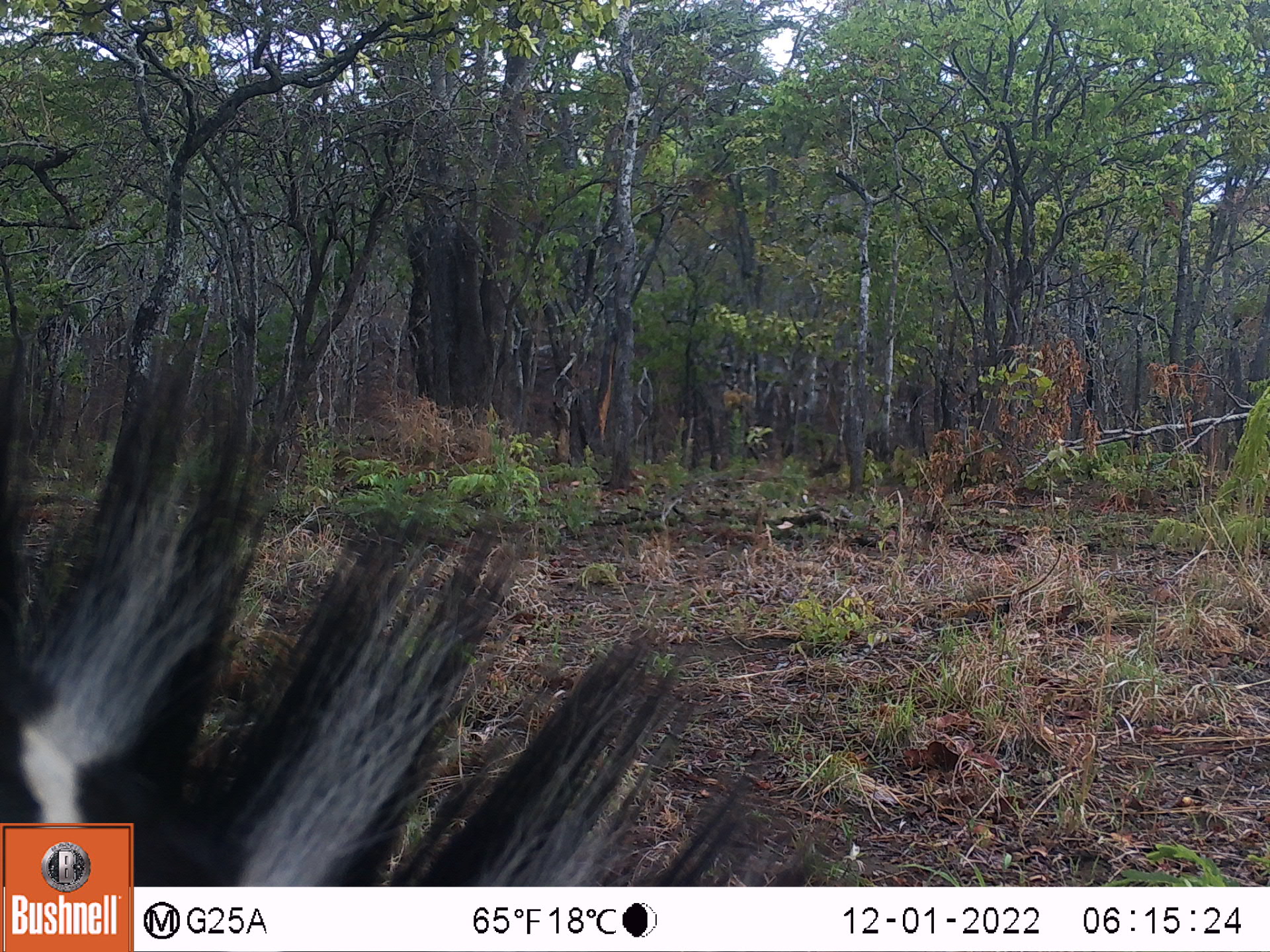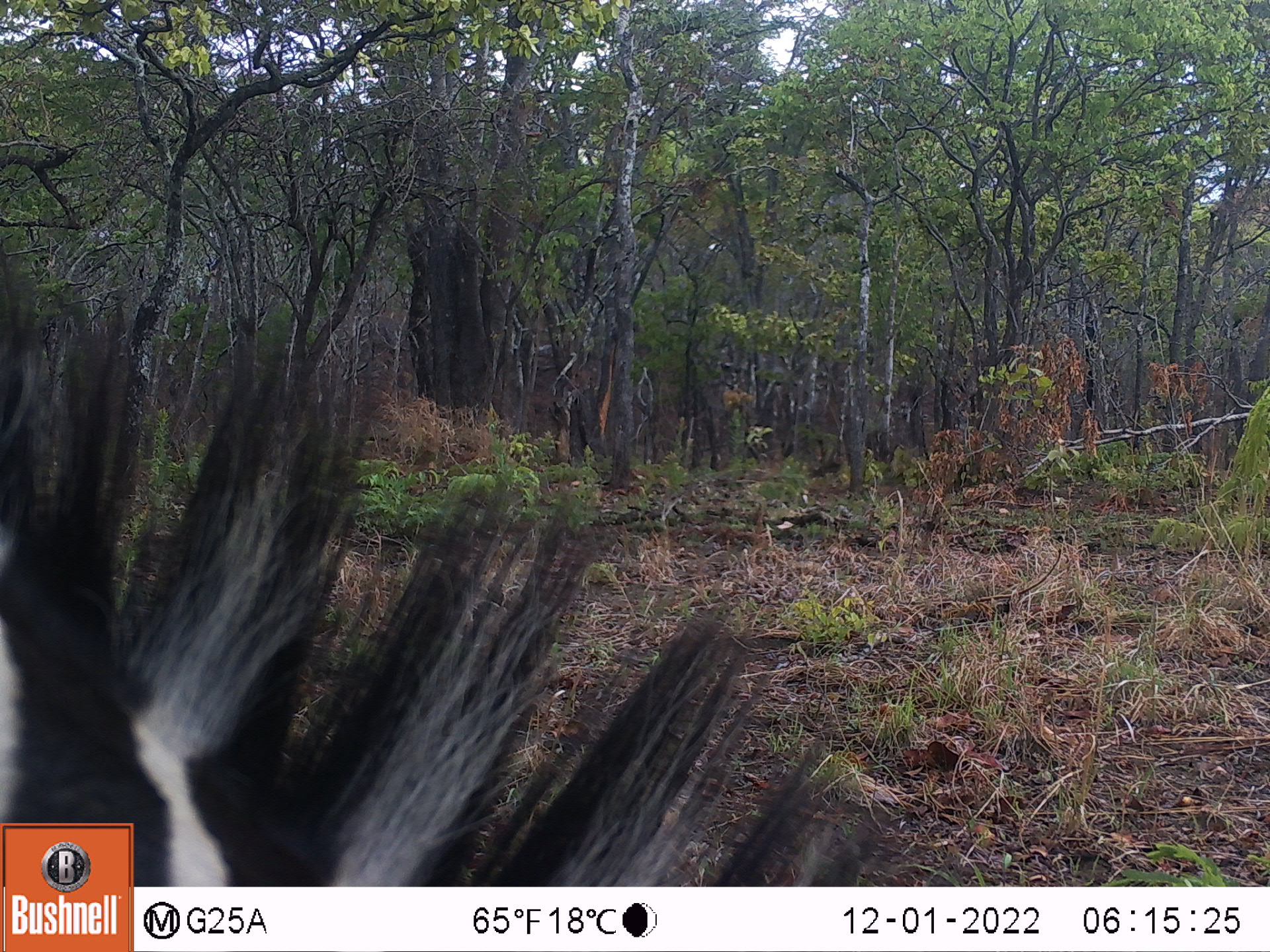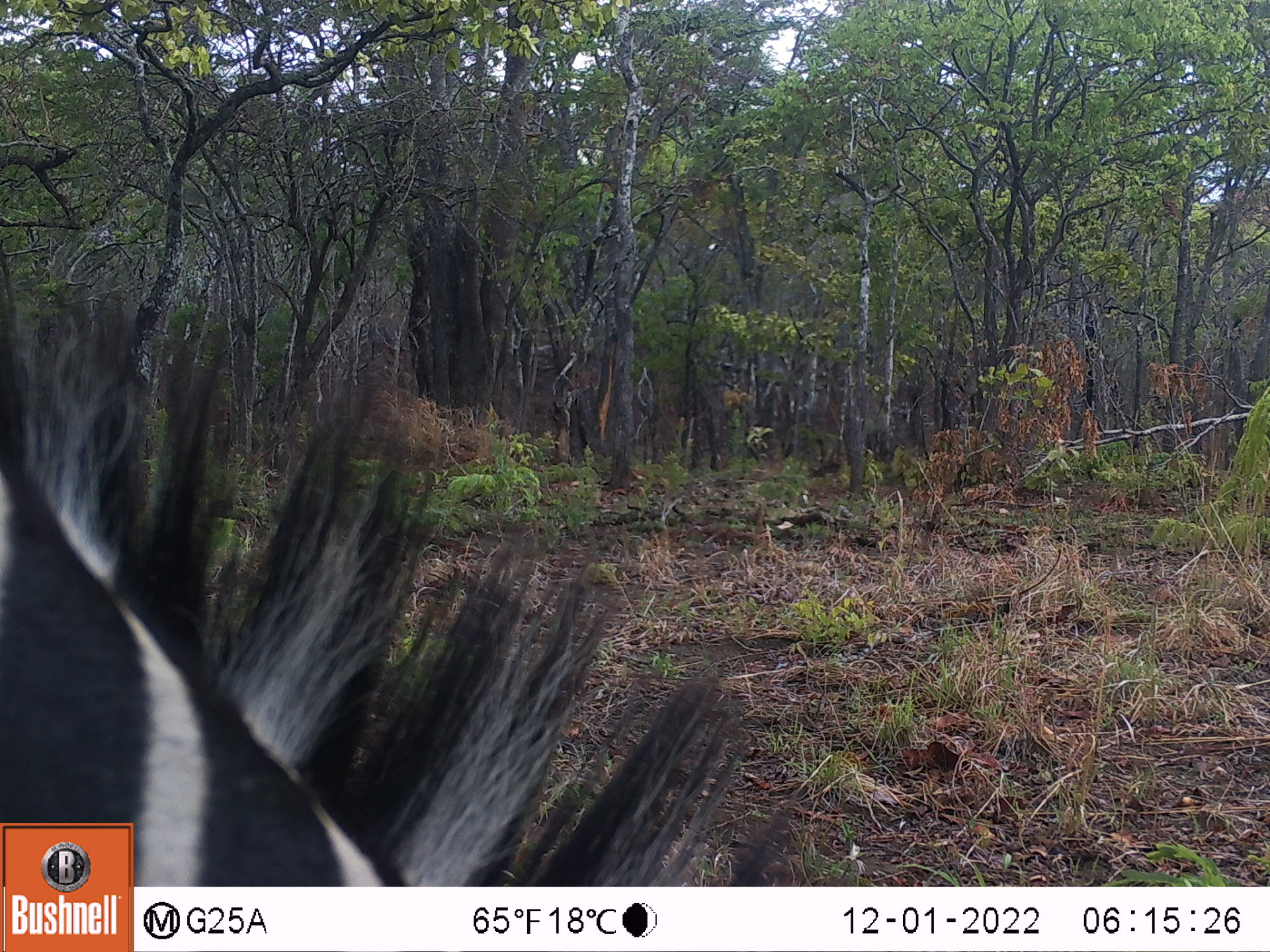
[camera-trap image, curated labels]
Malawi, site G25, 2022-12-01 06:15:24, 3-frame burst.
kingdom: Animalia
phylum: Chordata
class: Mammalia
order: Perissodactyla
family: Equidae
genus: Equus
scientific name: Equus quagga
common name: plains zebra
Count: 1.